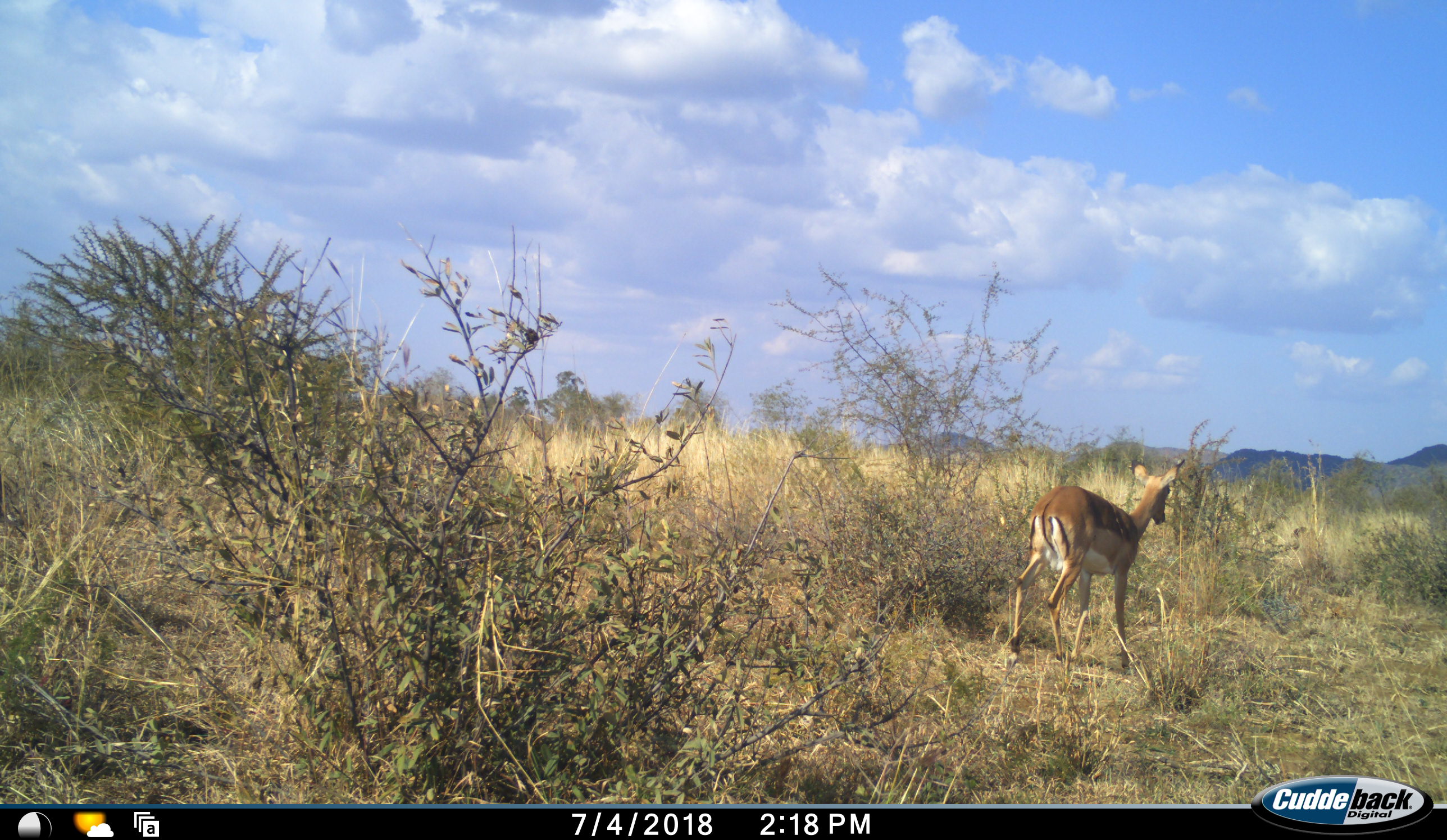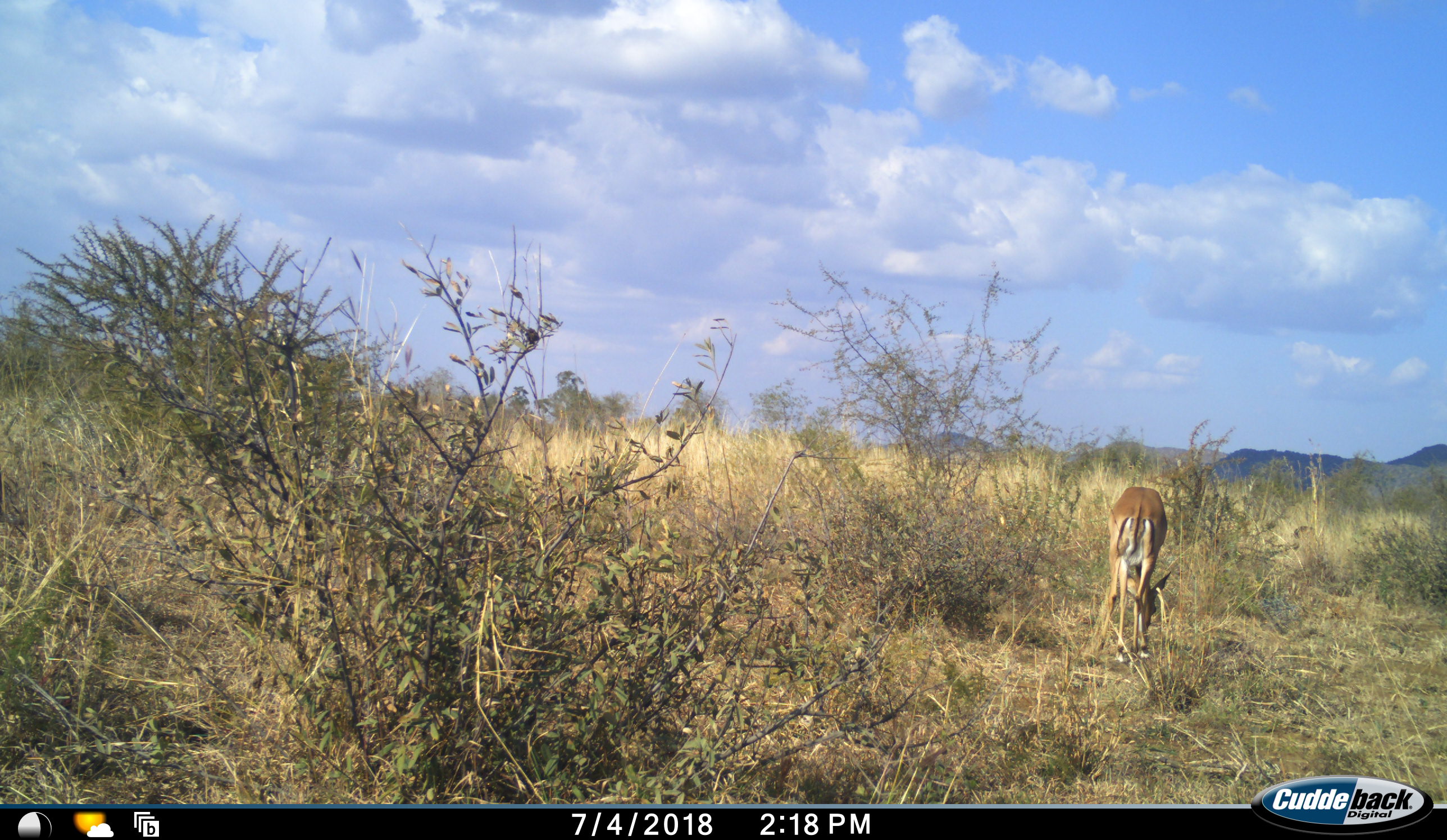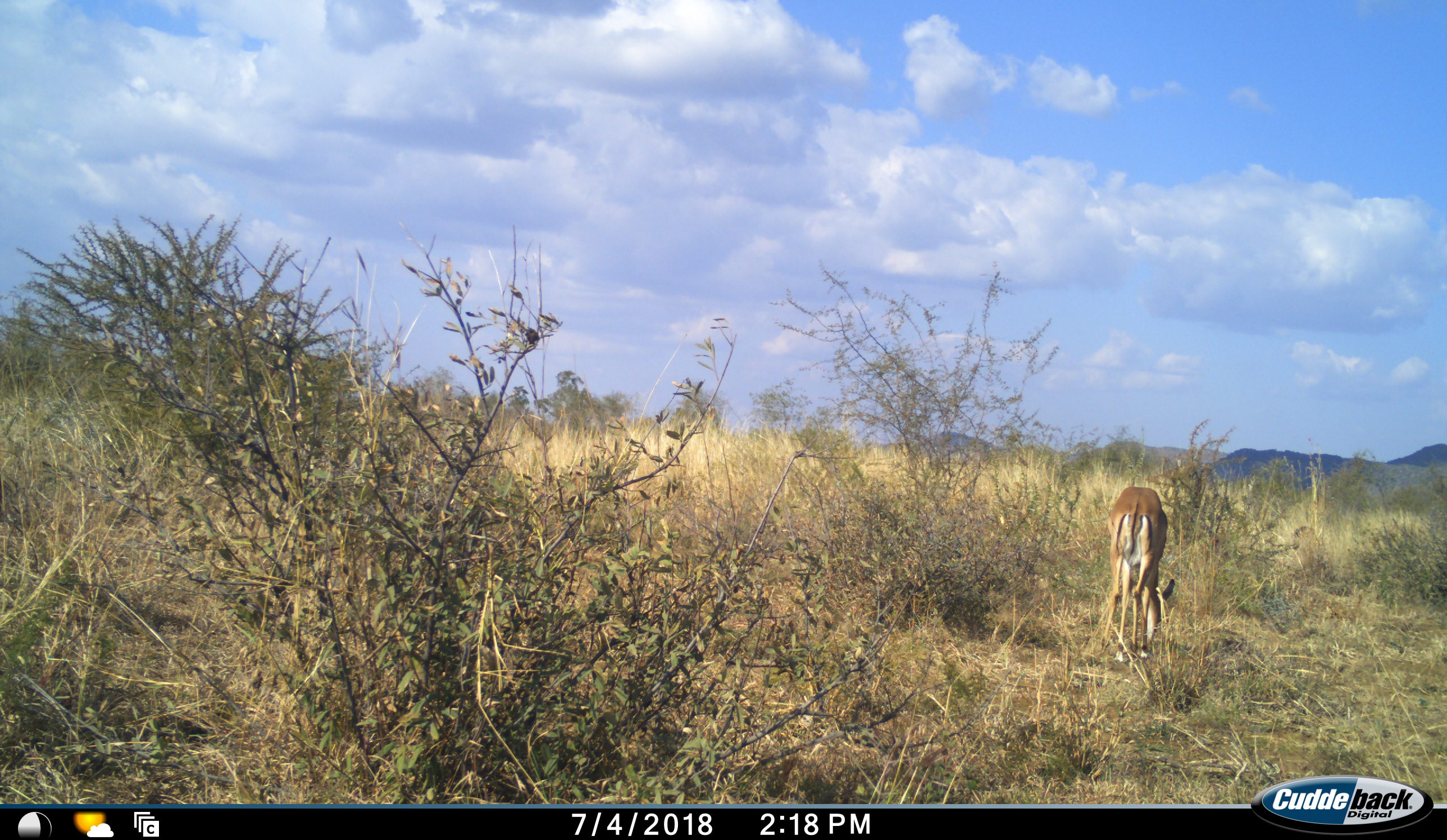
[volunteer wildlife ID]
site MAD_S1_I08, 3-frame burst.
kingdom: Animalia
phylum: Chordata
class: Mammalia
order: Artiodactyla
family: Bovidae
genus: Aepyceros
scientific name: Aepyceros melampus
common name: impala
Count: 1.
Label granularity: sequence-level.